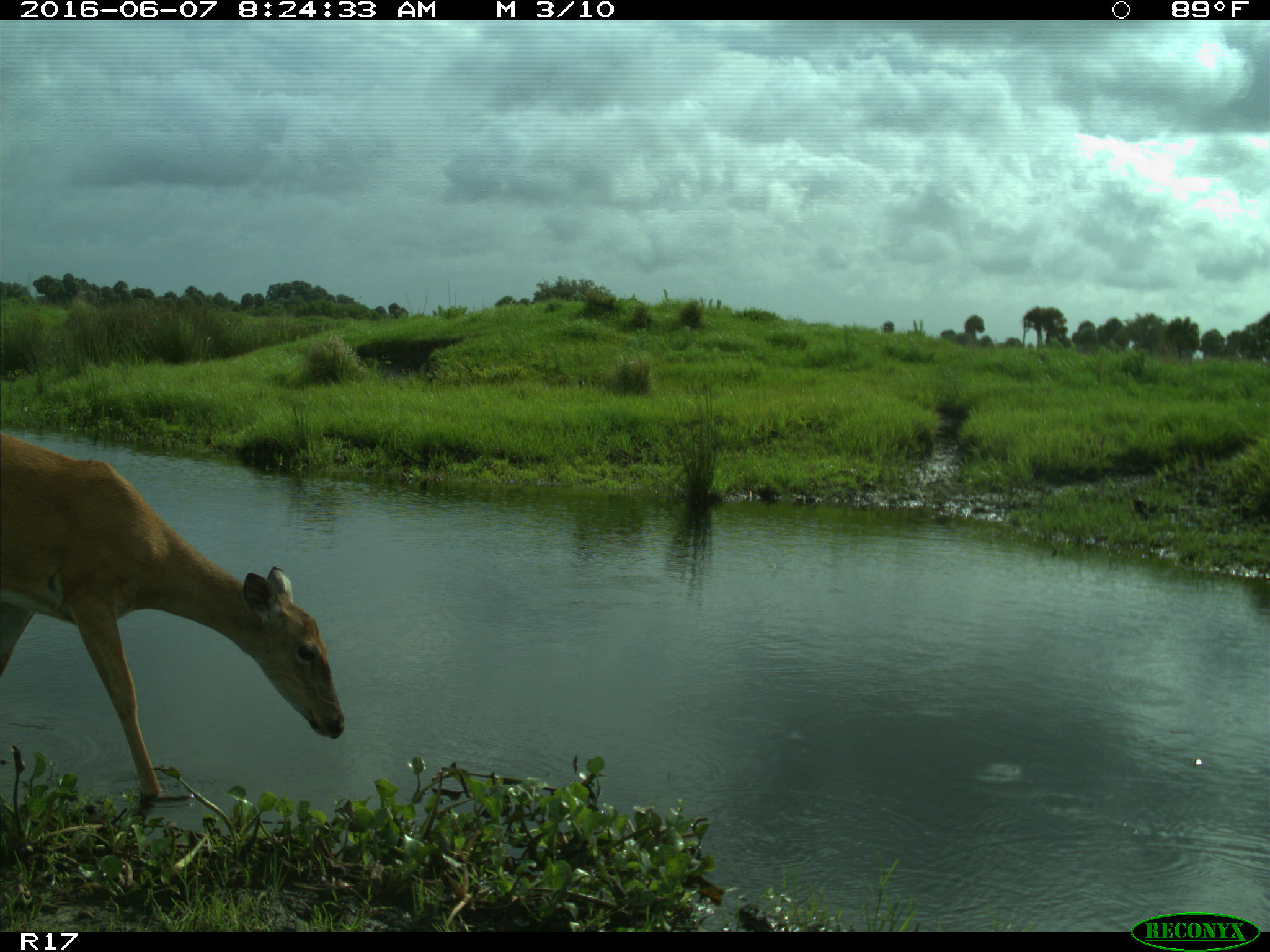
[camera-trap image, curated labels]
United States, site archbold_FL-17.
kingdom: Animalia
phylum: Chordata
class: Mammalia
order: Artiodactyla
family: Cervidae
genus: Odocoileus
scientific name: Odocoileus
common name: deer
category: unidentified deer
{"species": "unidentified deer (deer) (Odocoileus)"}